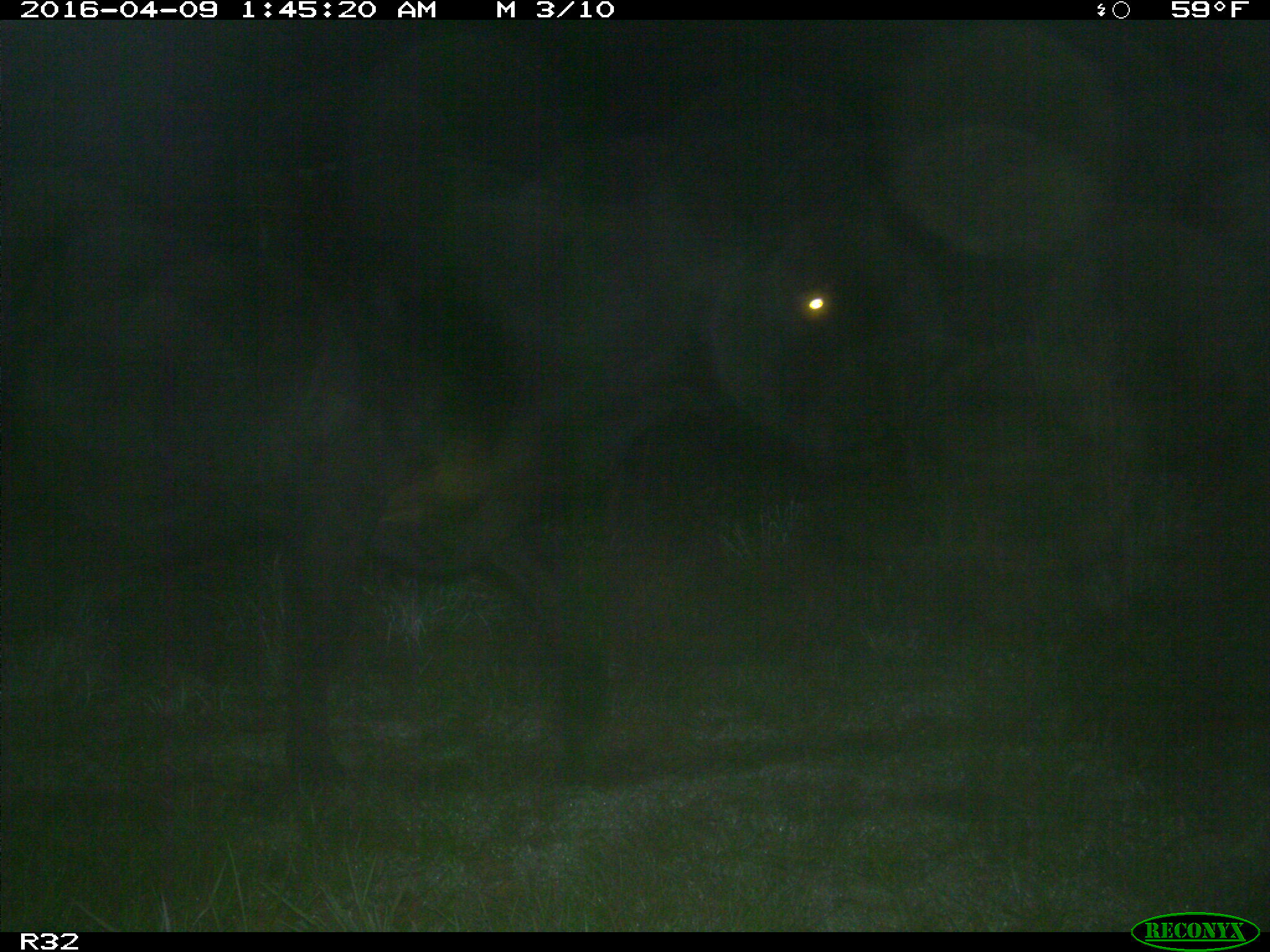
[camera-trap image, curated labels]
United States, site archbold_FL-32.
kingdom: Animalia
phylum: Chordata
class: Mammalia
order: Artiodactyla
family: Bovidae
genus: Bos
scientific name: Bos taurus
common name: domestic cow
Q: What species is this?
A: Bos taurus (domestic cow).